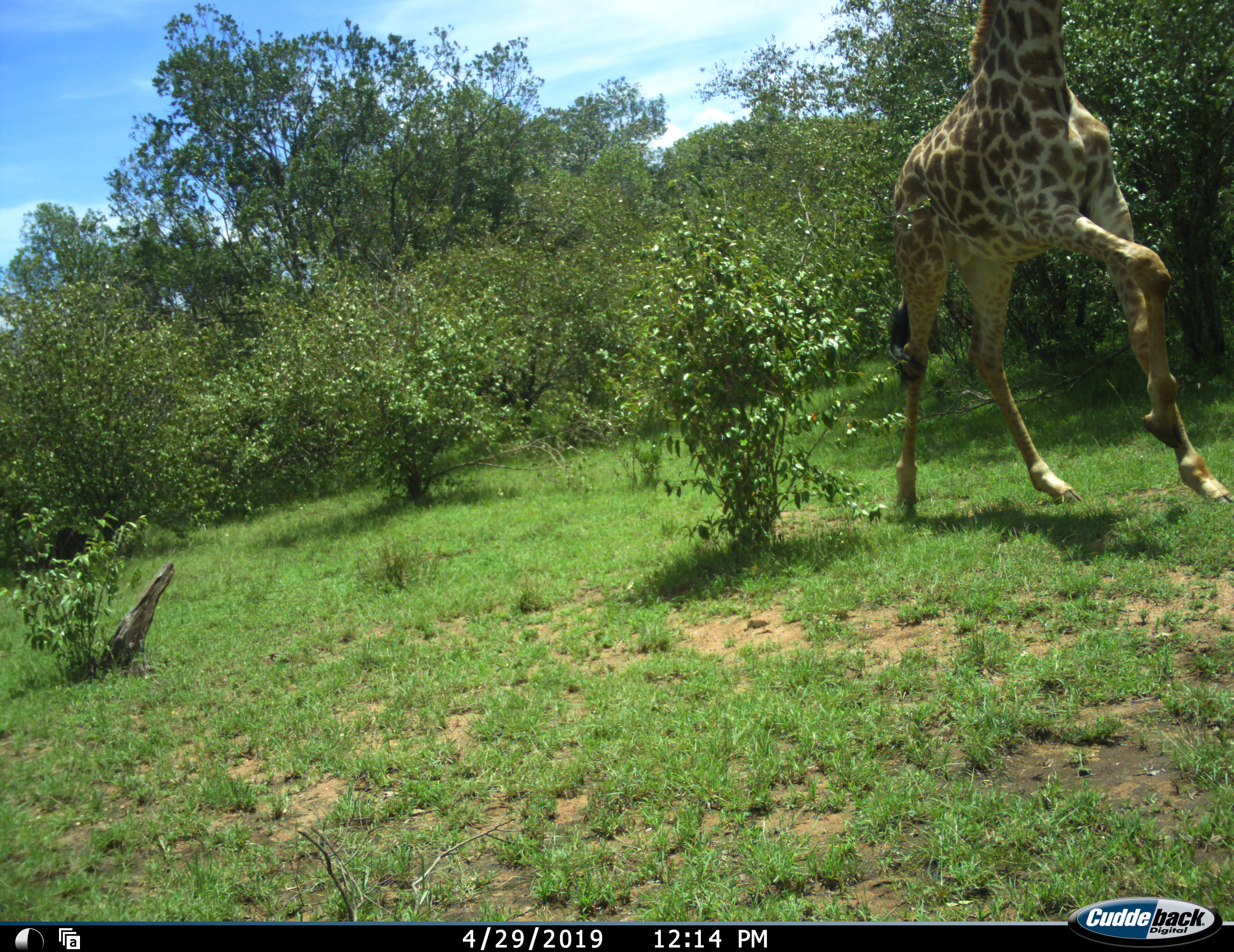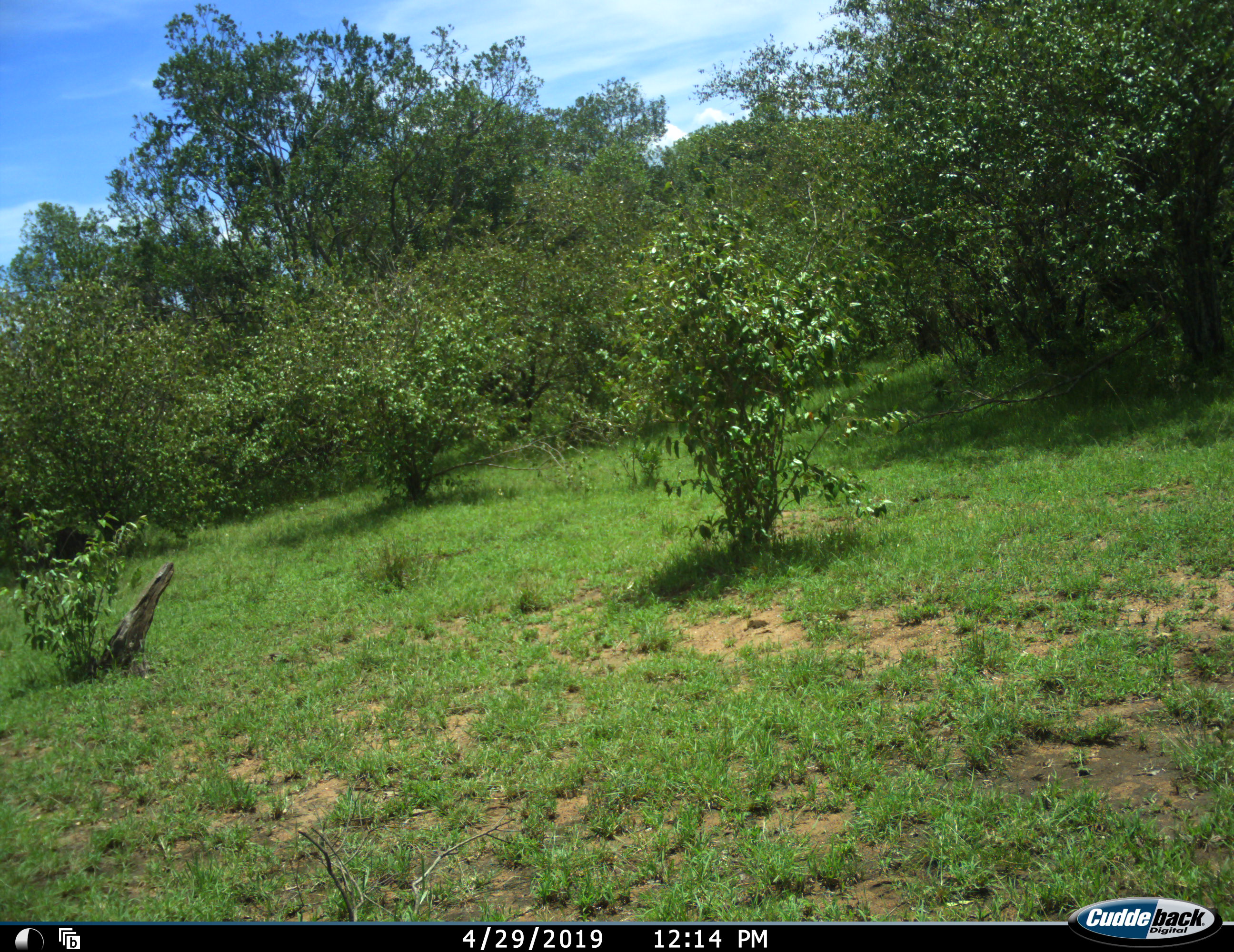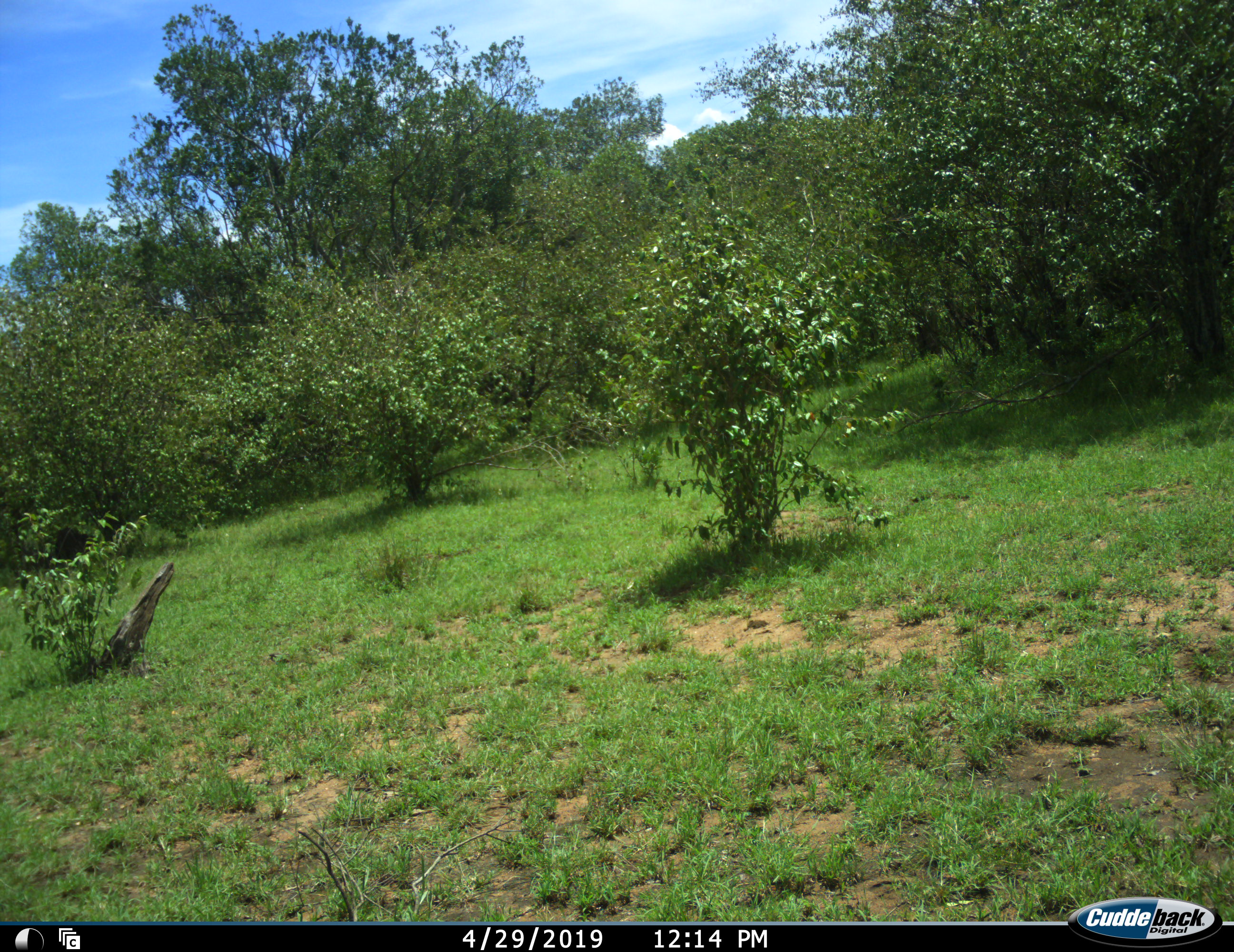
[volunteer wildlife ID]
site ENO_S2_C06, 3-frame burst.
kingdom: Animalia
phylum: Chordata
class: Mammalia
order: Artiodactyla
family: Giraffidae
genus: Giraffa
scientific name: Giraffa camelopardalis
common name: giraffe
Giraffe (Giraffa camelopardalis), count 1. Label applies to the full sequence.